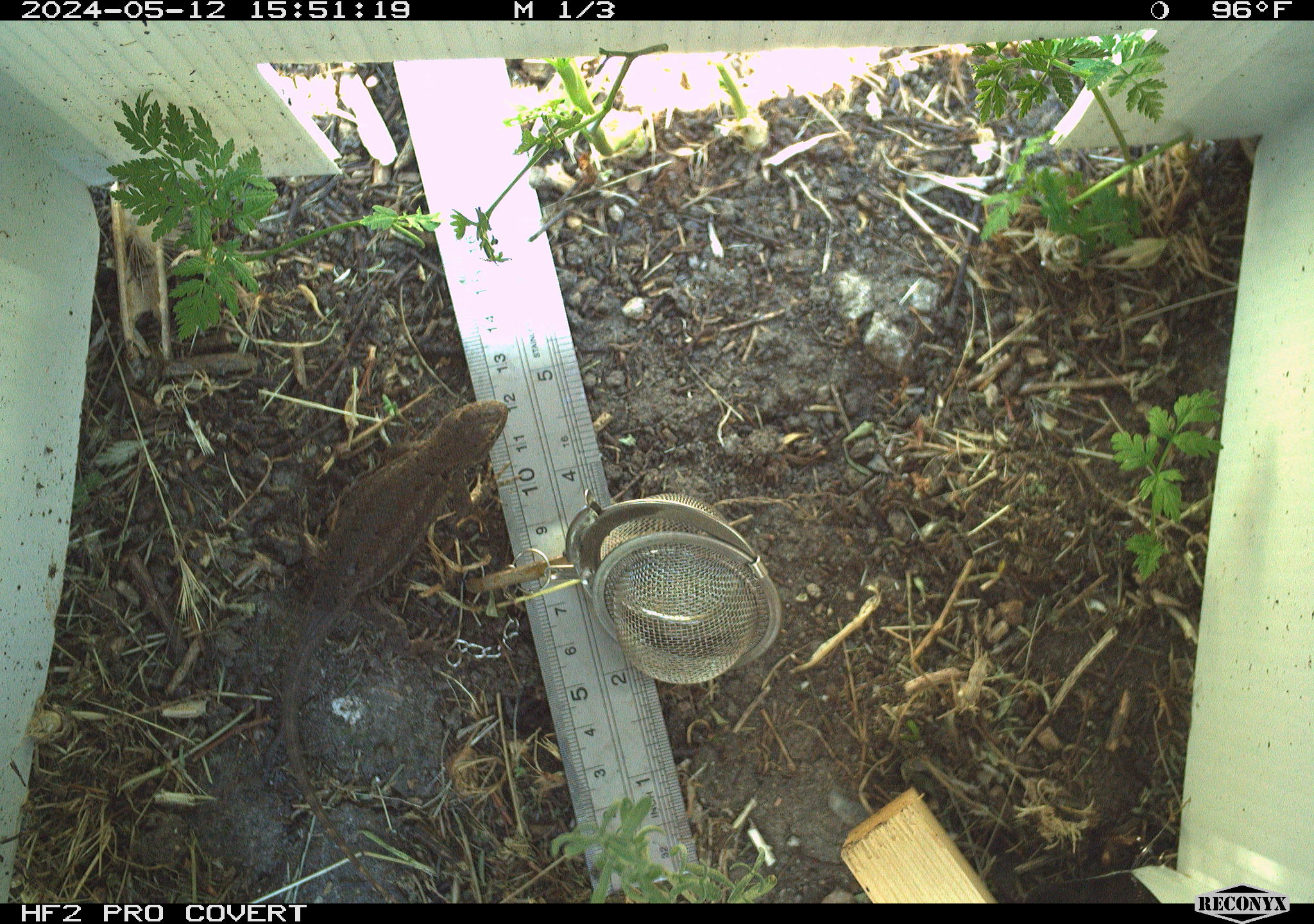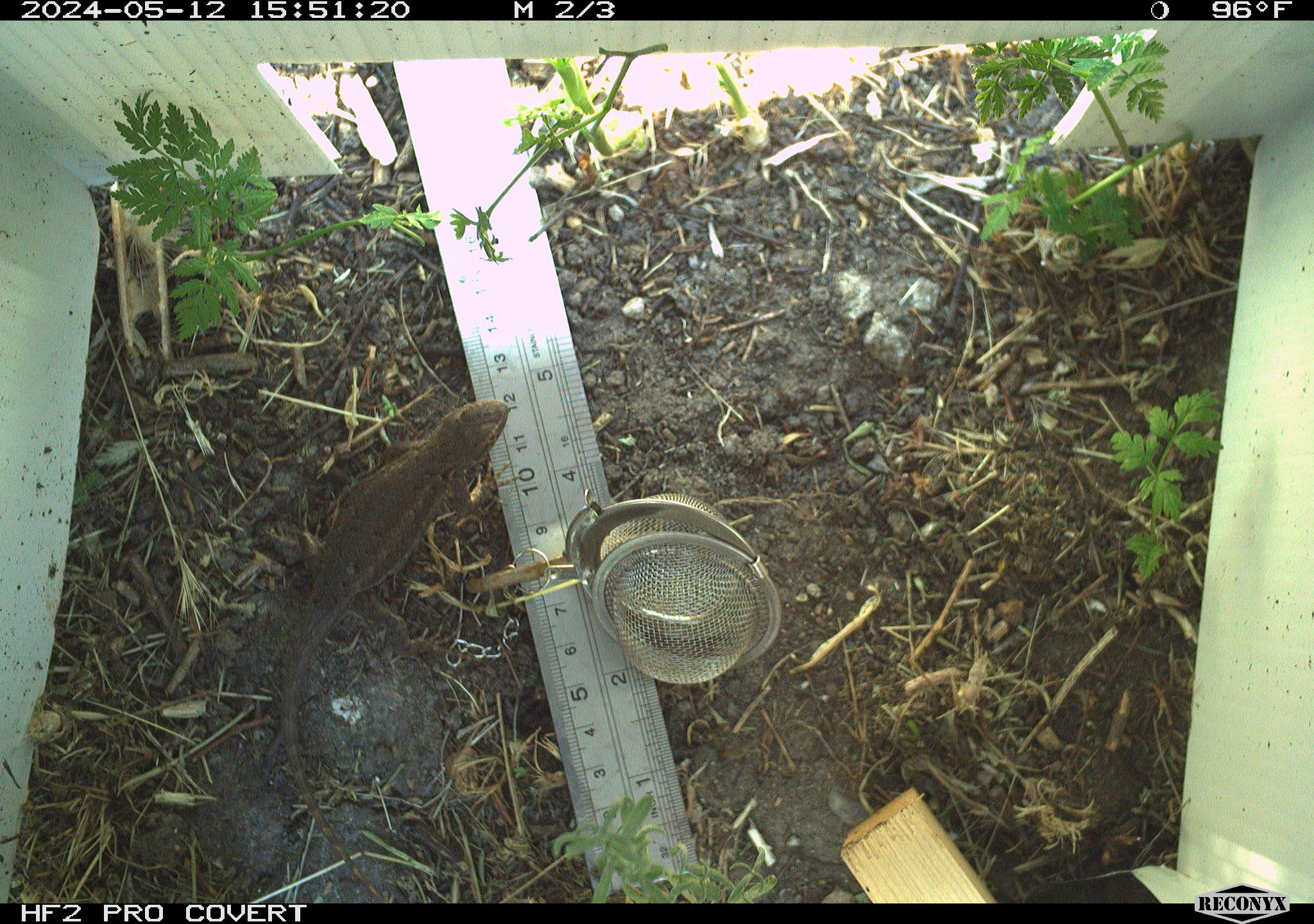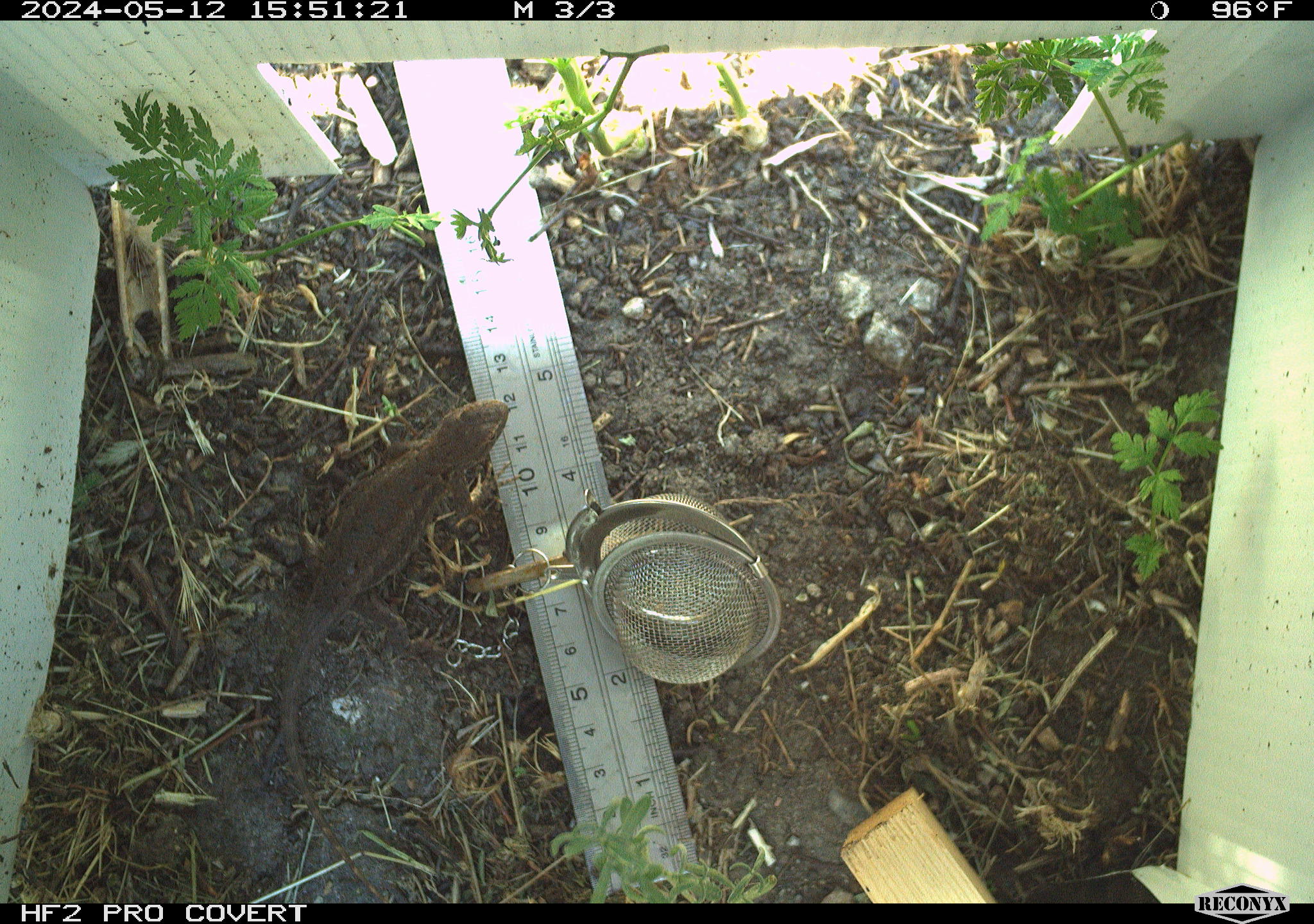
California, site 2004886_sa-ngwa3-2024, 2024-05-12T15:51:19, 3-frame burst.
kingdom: Animalia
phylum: Chordata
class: Reptilia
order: Squamata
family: Phrynosomatidae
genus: Sceloporus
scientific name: Sceloporus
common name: spiny lizards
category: sceloporus species